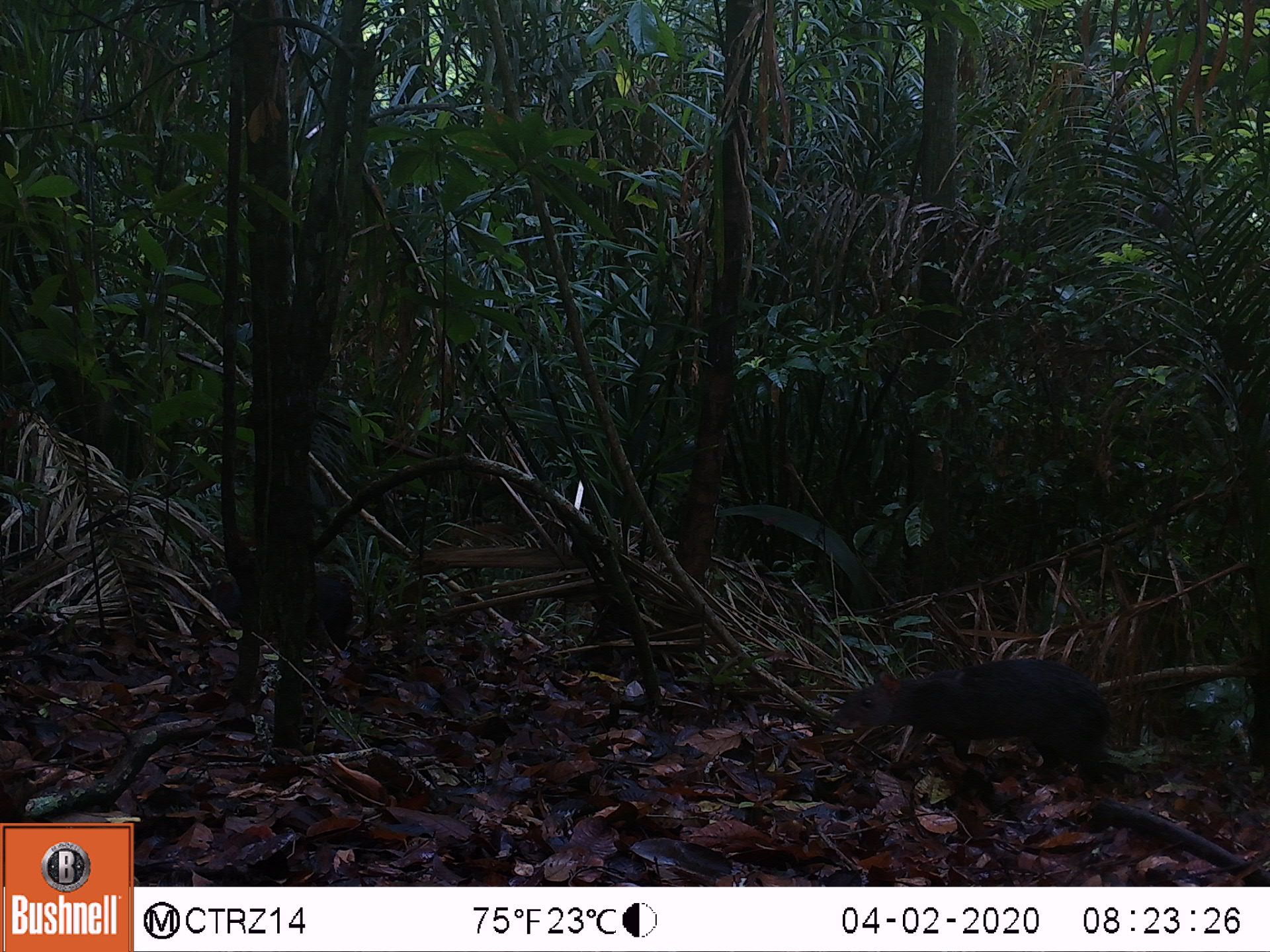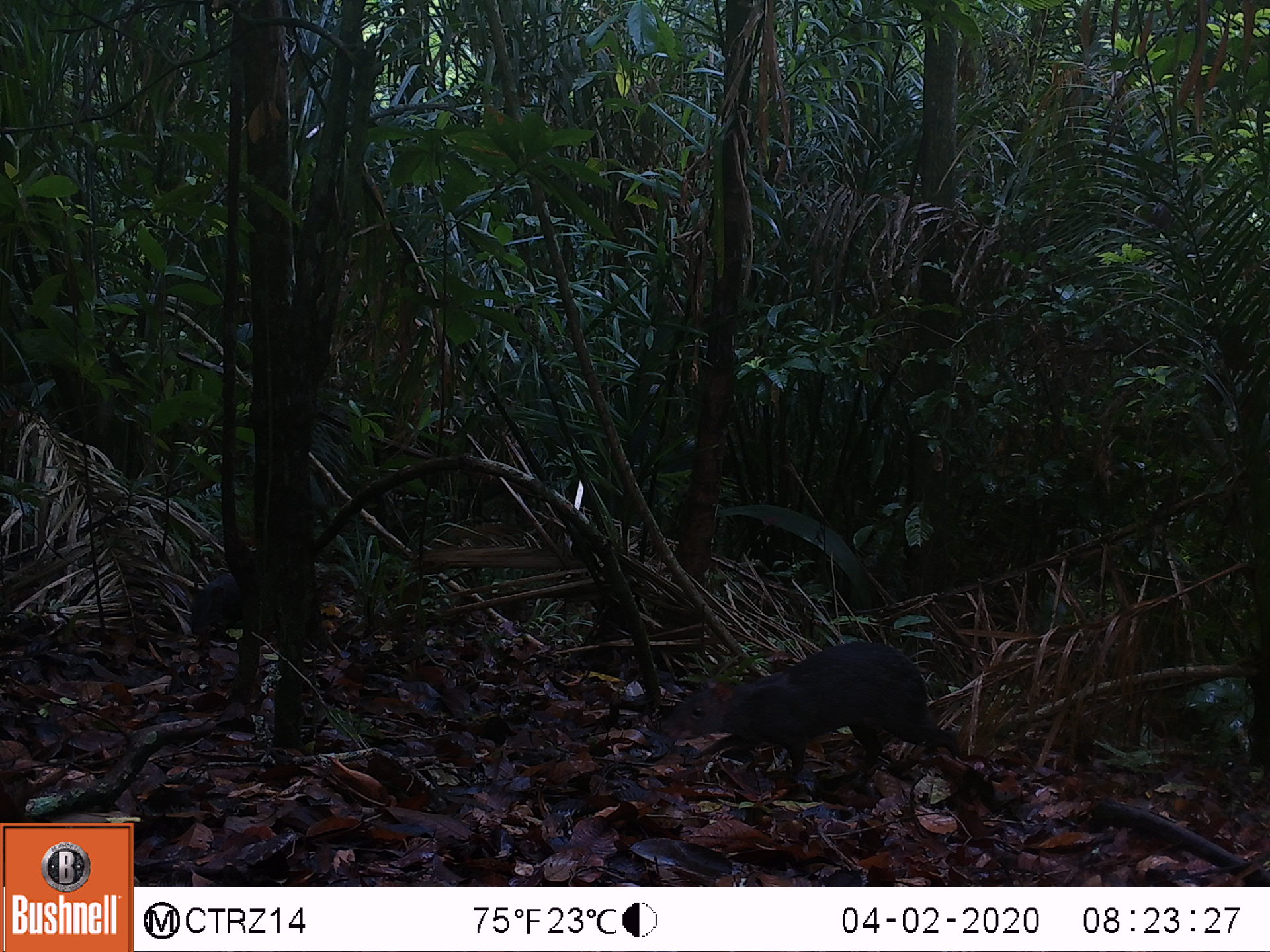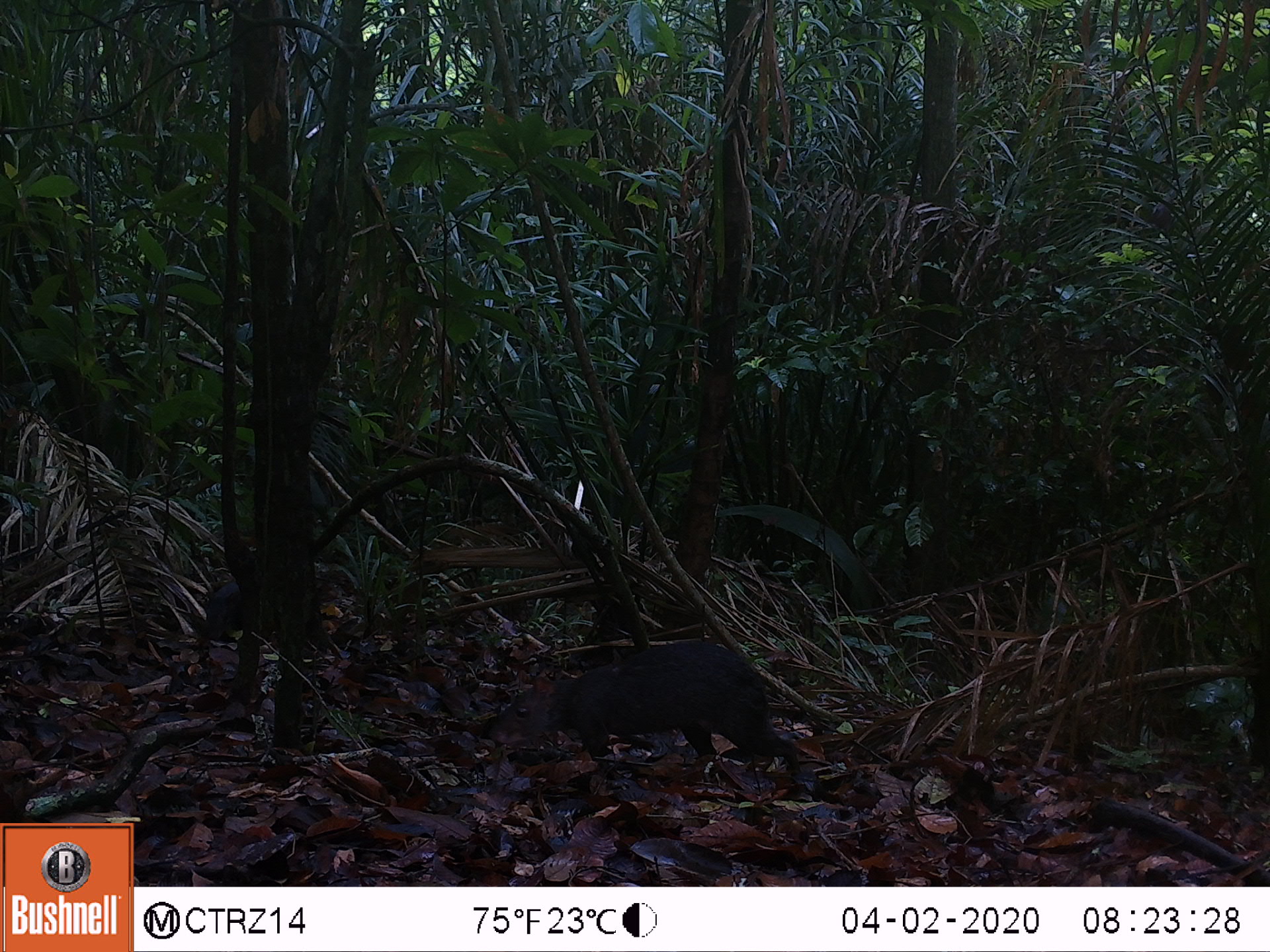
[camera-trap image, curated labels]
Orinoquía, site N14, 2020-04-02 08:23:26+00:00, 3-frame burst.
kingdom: Animalia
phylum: Chordata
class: Mammalia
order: Rodentia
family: Dasyproctidae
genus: Dasyprocta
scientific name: Dasyprocta fuliginosa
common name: black agouti